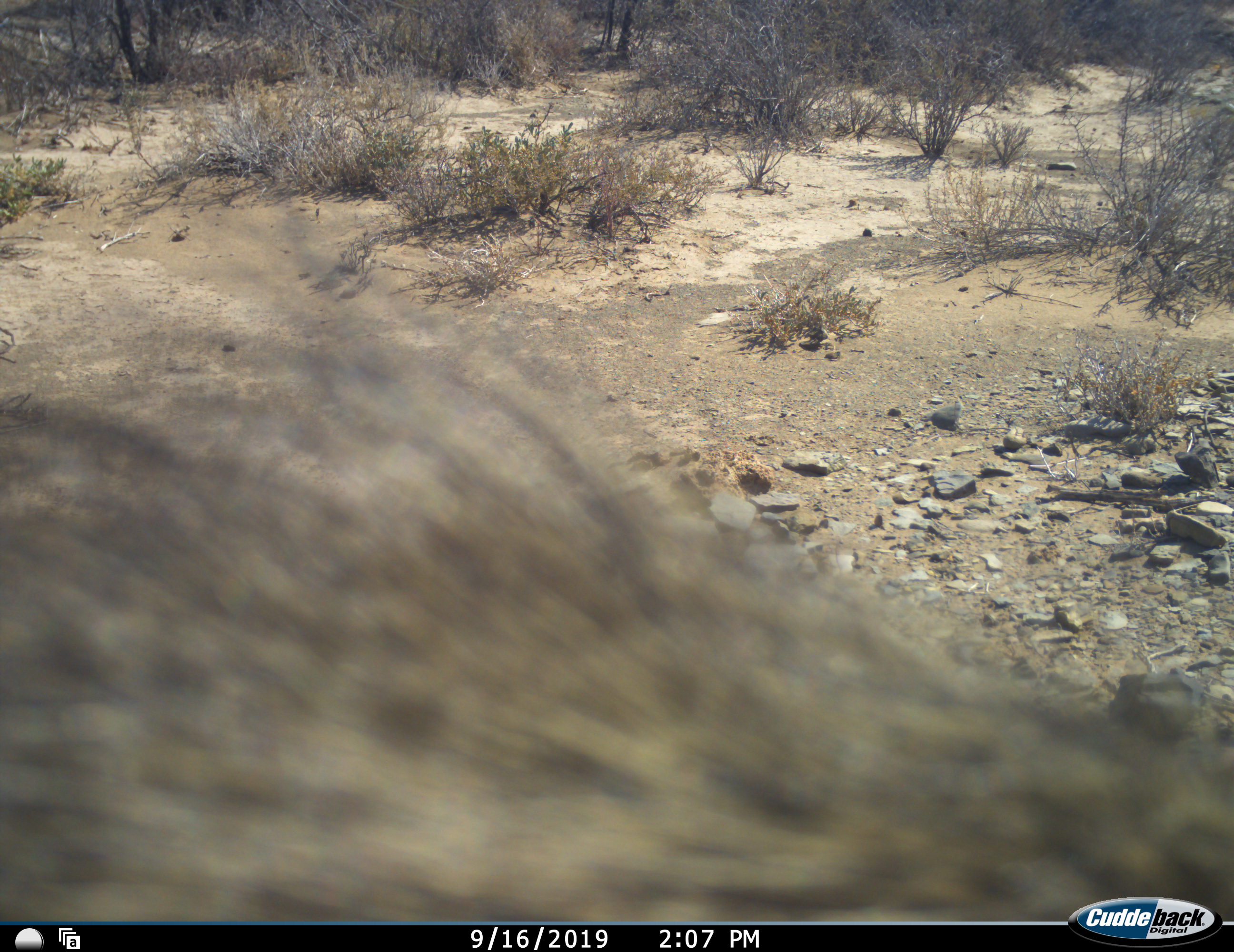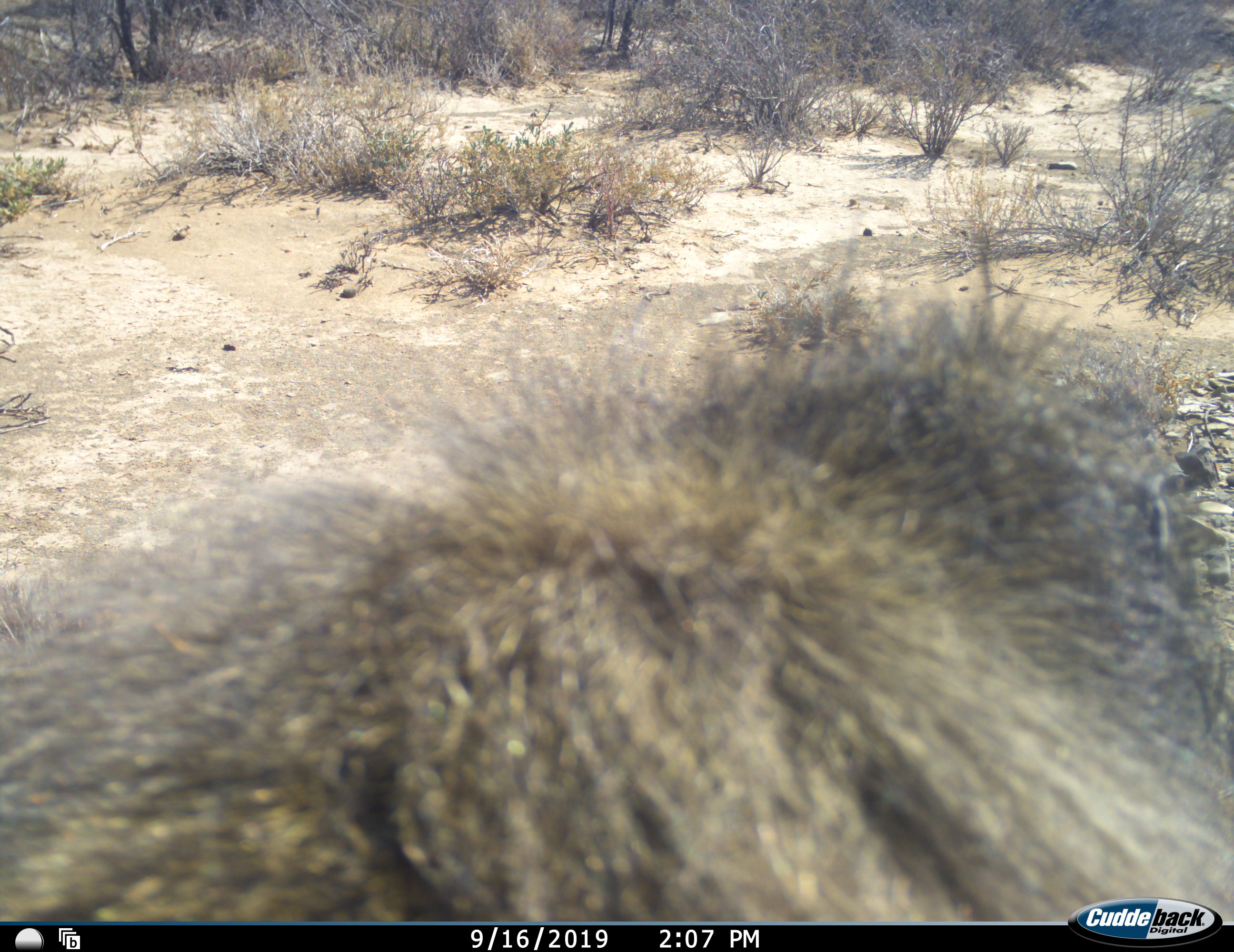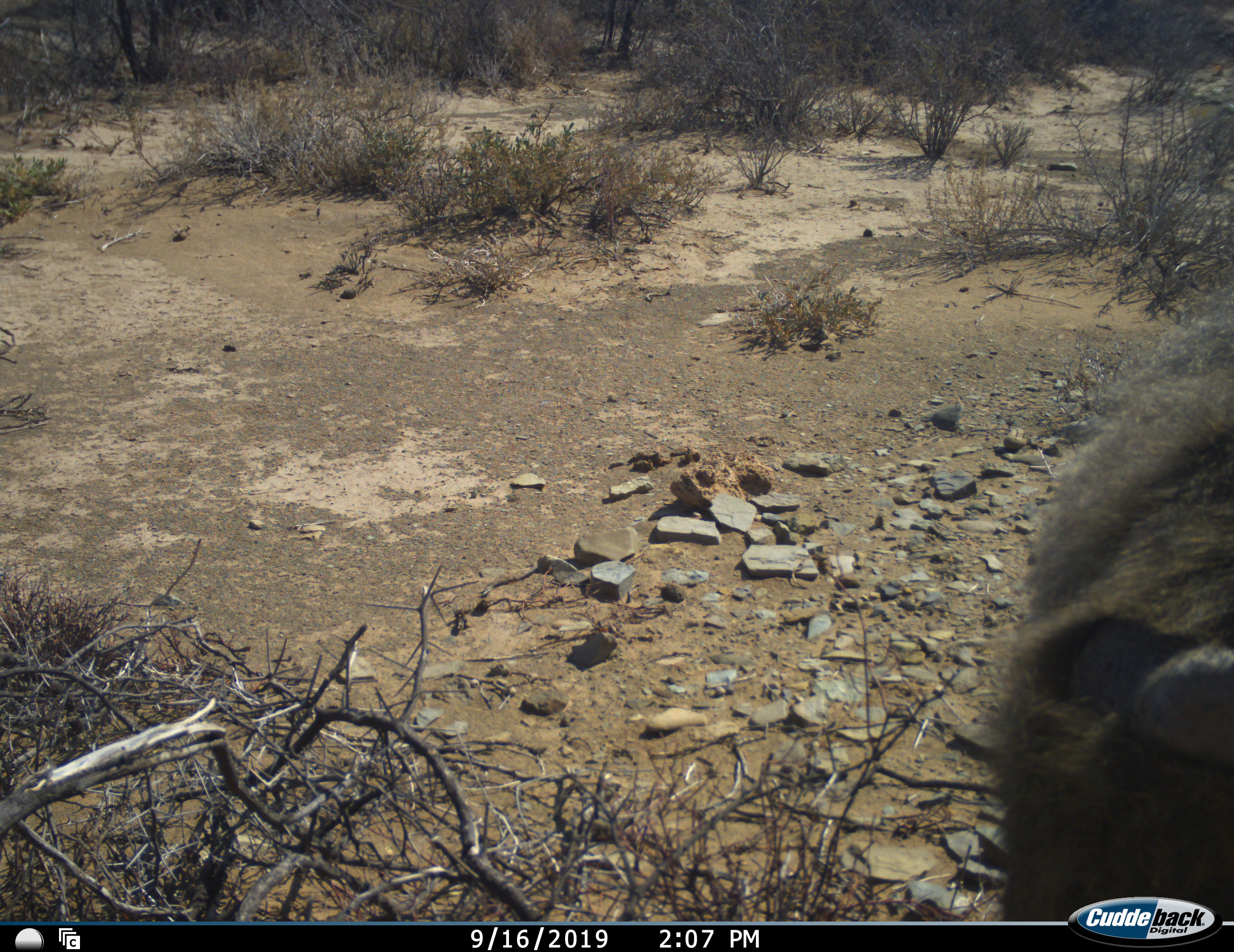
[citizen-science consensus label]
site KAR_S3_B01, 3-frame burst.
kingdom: Animalia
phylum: Chordata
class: Mammalia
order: Primates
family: Cercopithecidae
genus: Papio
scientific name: Papio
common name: baboon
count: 1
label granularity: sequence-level